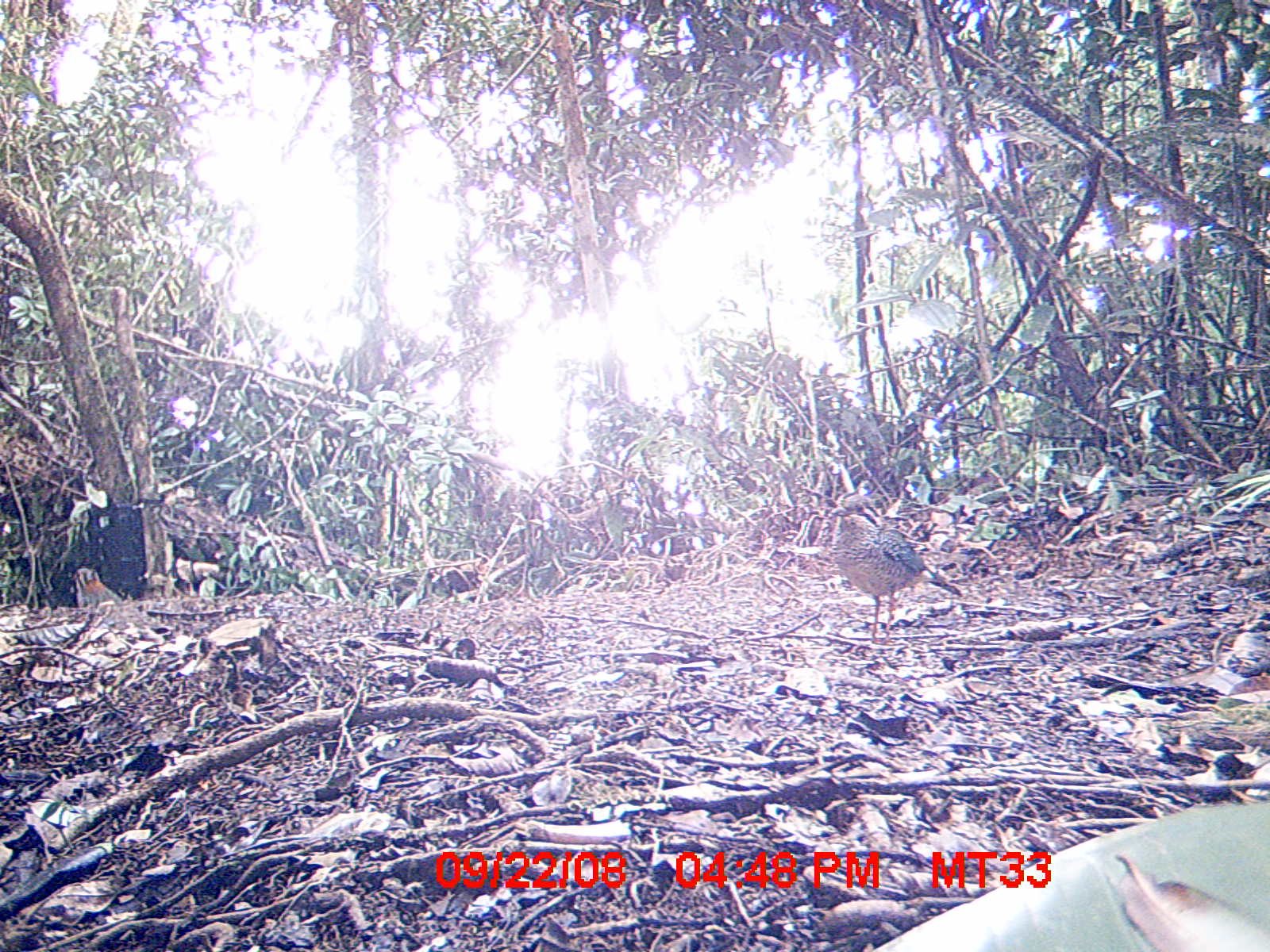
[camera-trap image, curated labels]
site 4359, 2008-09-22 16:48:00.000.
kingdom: Animalia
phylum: Chordata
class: Aves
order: Coraciiformes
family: Brachypteraciidae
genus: Brachypteracias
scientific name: Brachypteracias squamiger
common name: scaly ground-roller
Brachypteracias squamiger (scaly ground-roller), count 1.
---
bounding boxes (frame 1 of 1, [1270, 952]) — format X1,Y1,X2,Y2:
brachypteracias squamiger: 827,491,963,645